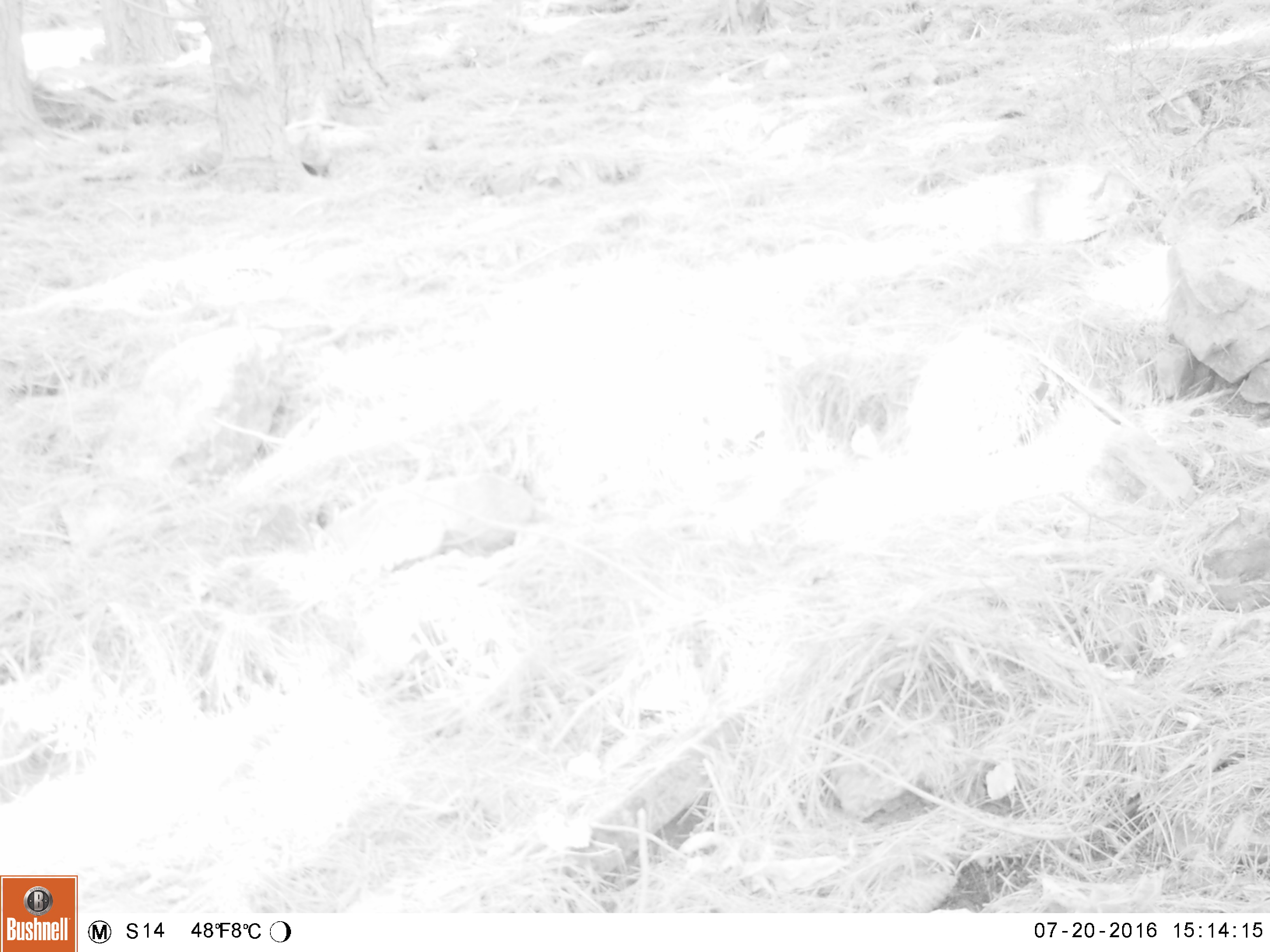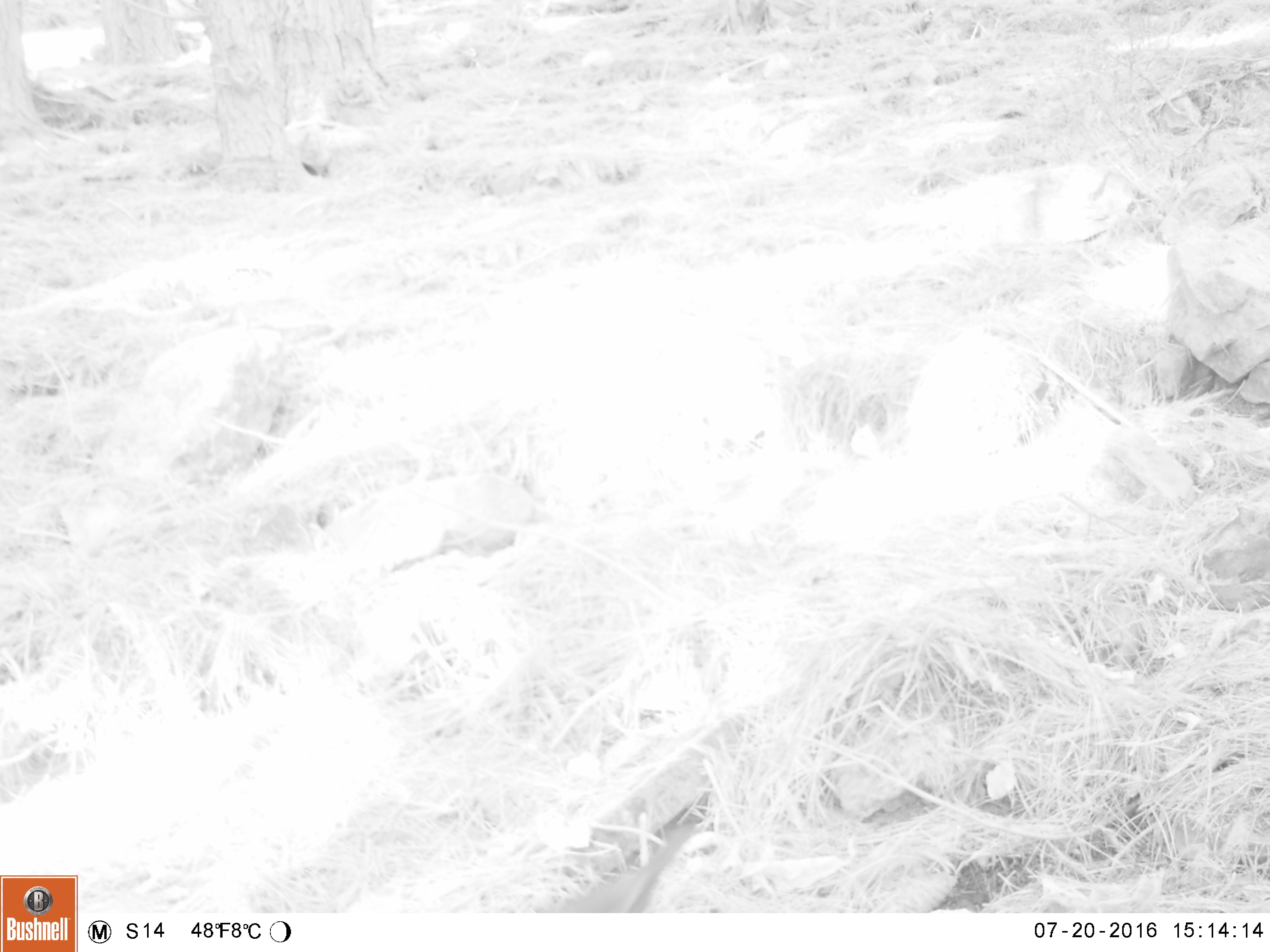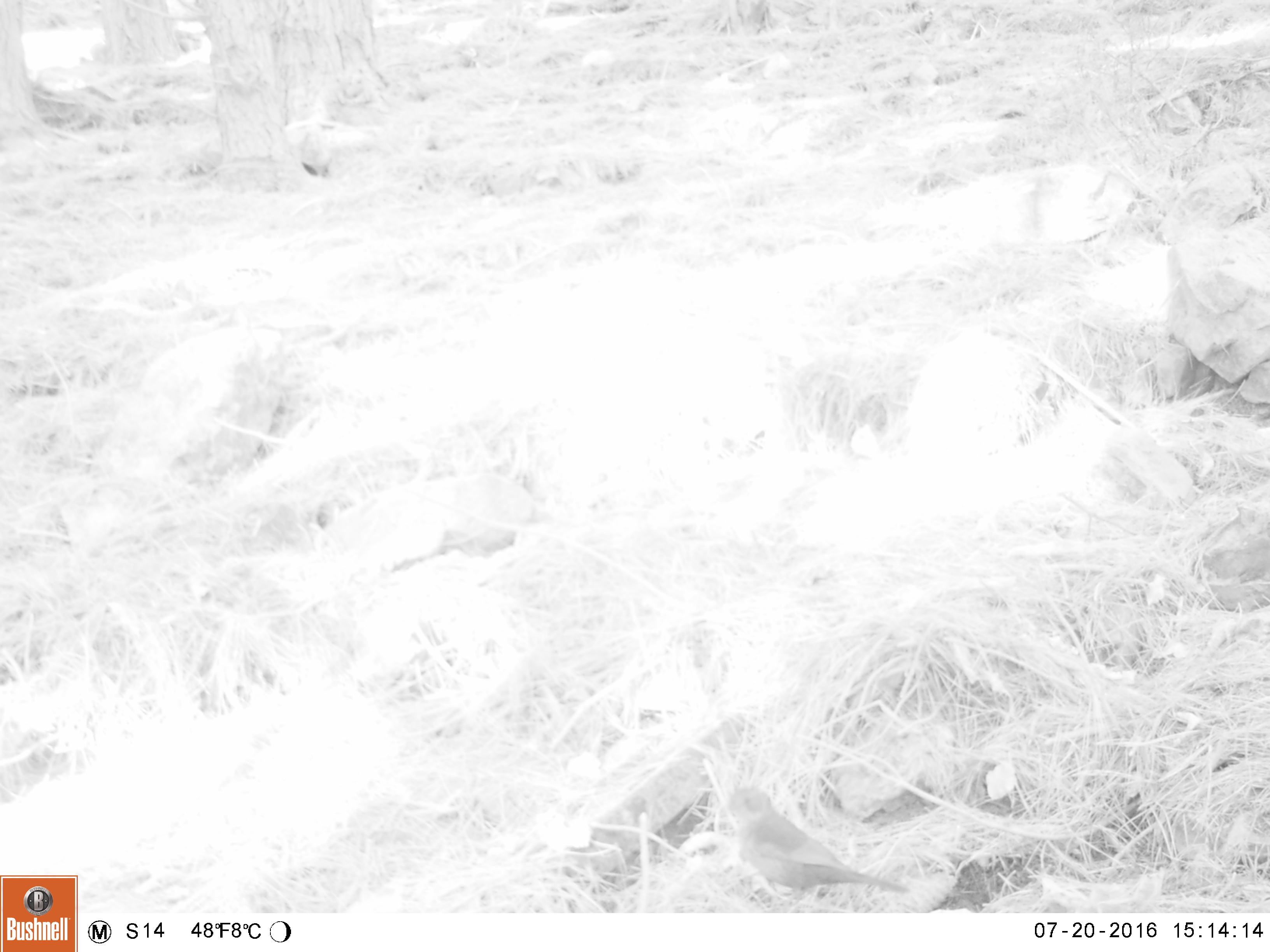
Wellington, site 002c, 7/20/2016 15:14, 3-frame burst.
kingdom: Animalia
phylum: Chordata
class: Aves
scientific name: Aves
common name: bird